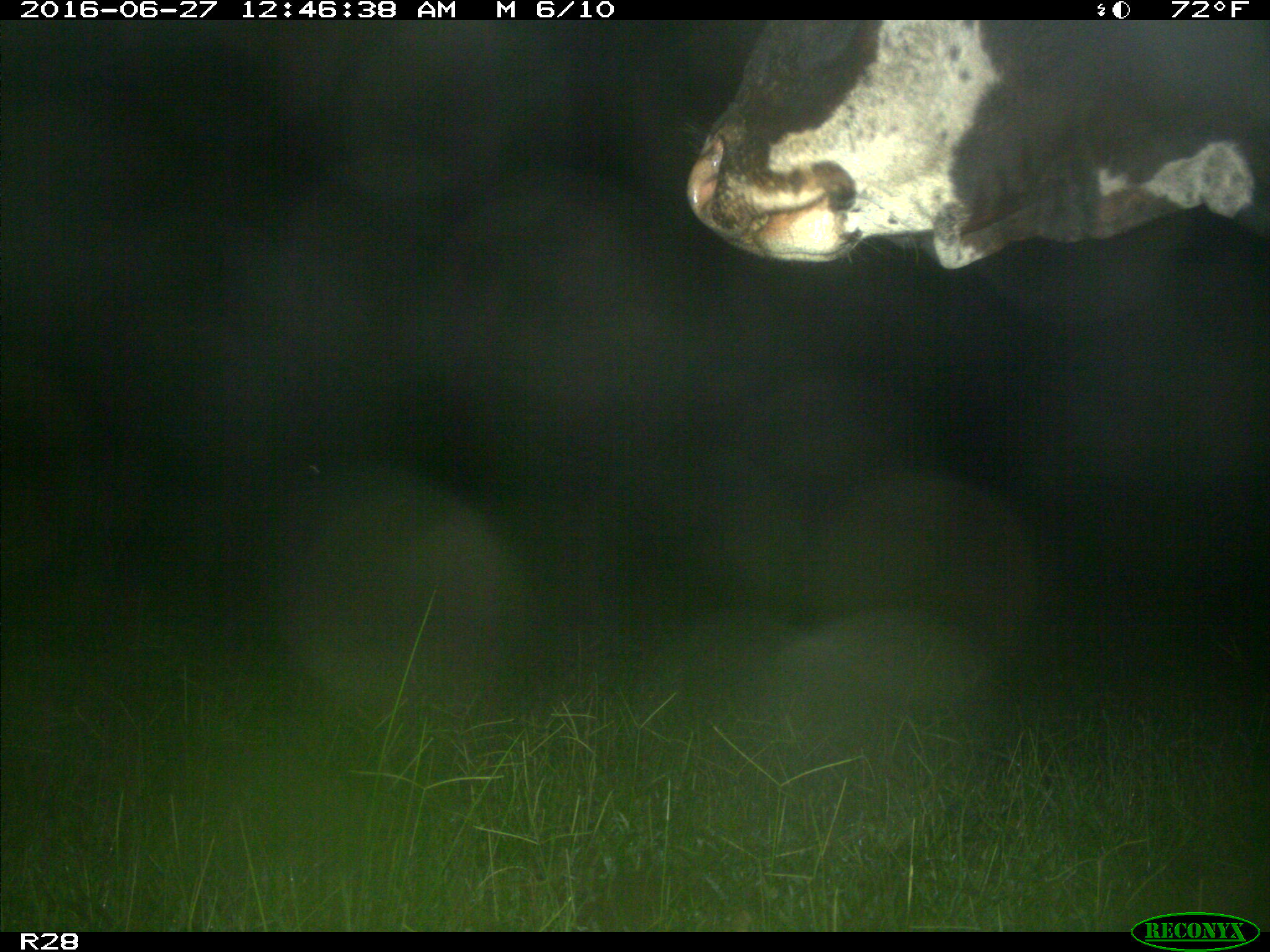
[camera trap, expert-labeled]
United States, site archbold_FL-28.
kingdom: Animalia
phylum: Chordata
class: Mammalia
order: Artiodactyla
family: Bovidae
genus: Bos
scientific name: Bos taurus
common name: domestic cow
Bos taurus (domestic cow).